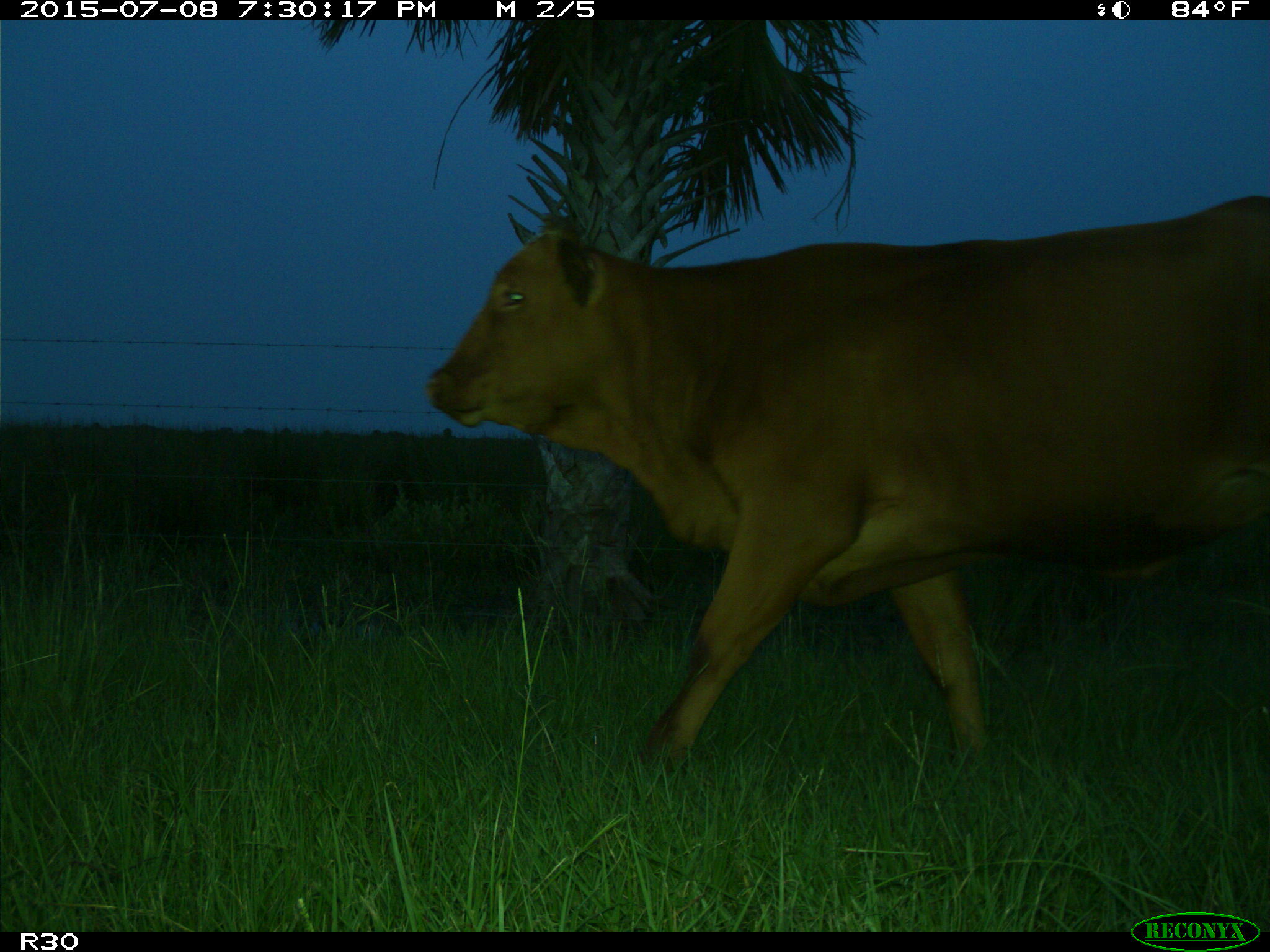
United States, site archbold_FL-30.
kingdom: Animalia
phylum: Chordata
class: Mammalia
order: Artiodactyla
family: Bovidae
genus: Bos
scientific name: Bos taurus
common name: domestic cow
Bos taurus (domestic cow).